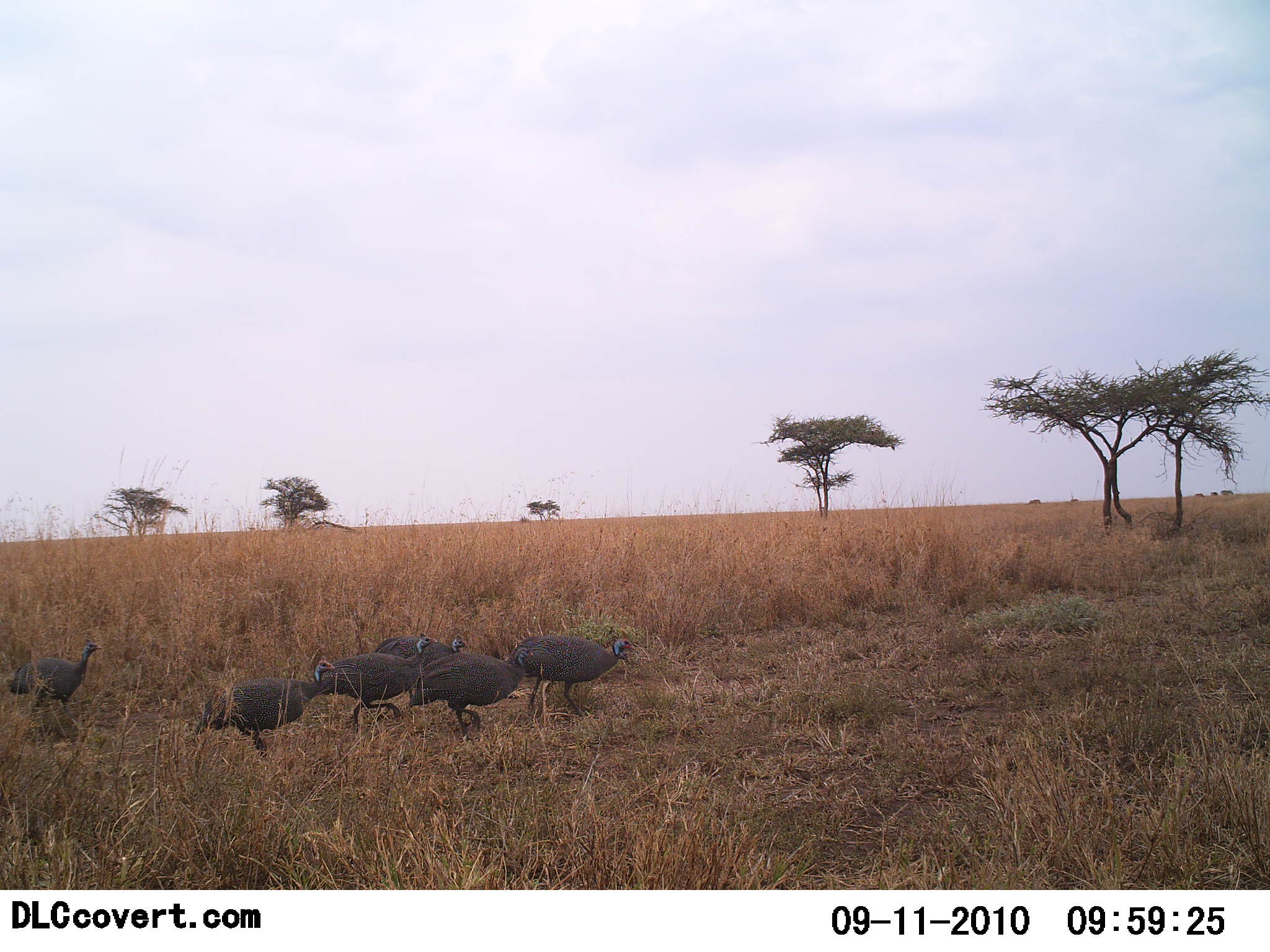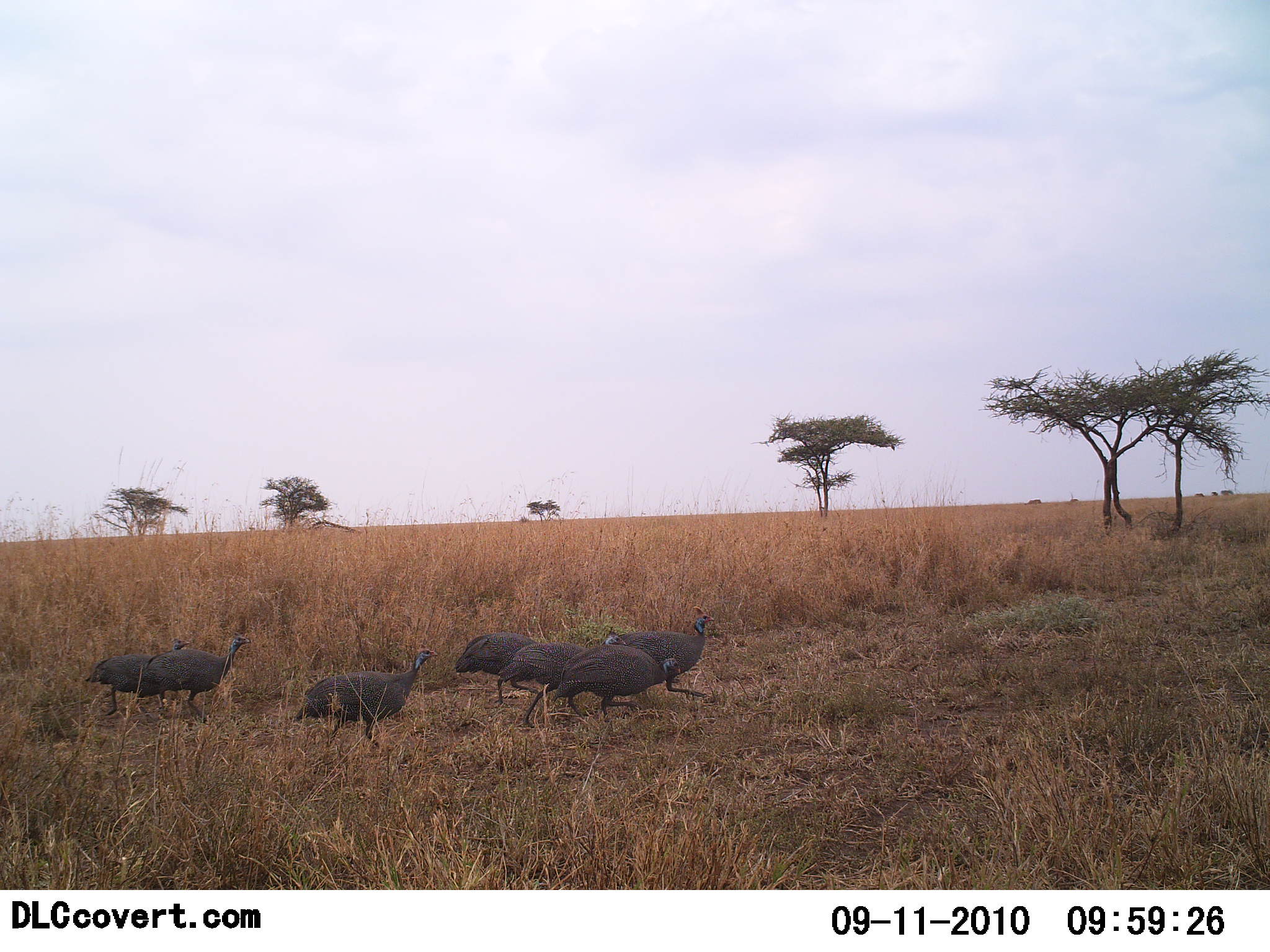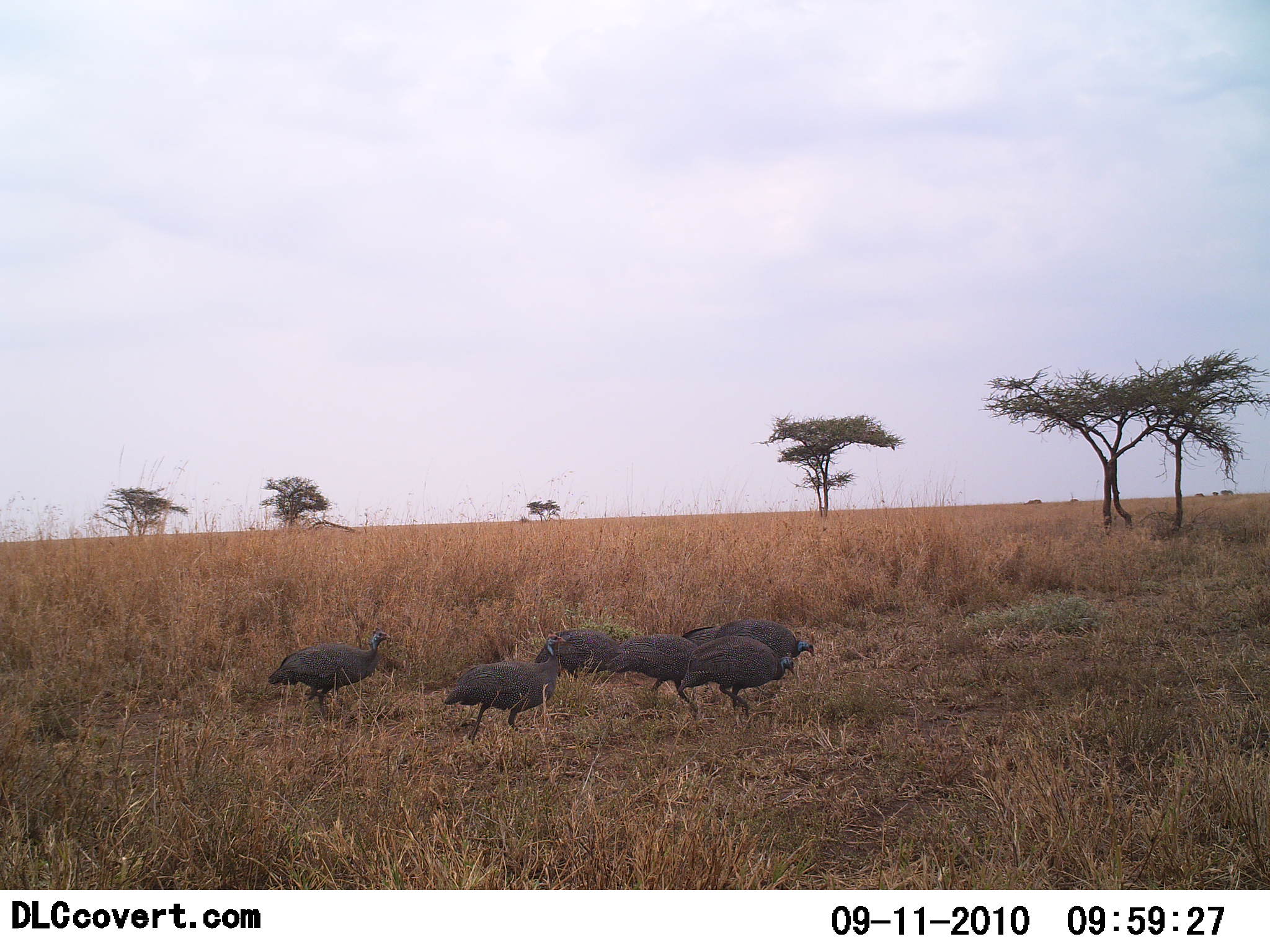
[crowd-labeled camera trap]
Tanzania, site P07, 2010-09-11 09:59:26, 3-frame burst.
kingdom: Animalia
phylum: Chordata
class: Aves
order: Galliformes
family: Numididae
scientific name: Numididae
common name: guinea fowl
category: guineafowl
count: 7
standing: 0%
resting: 0%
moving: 100%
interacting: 0%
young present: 8%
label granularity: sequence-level